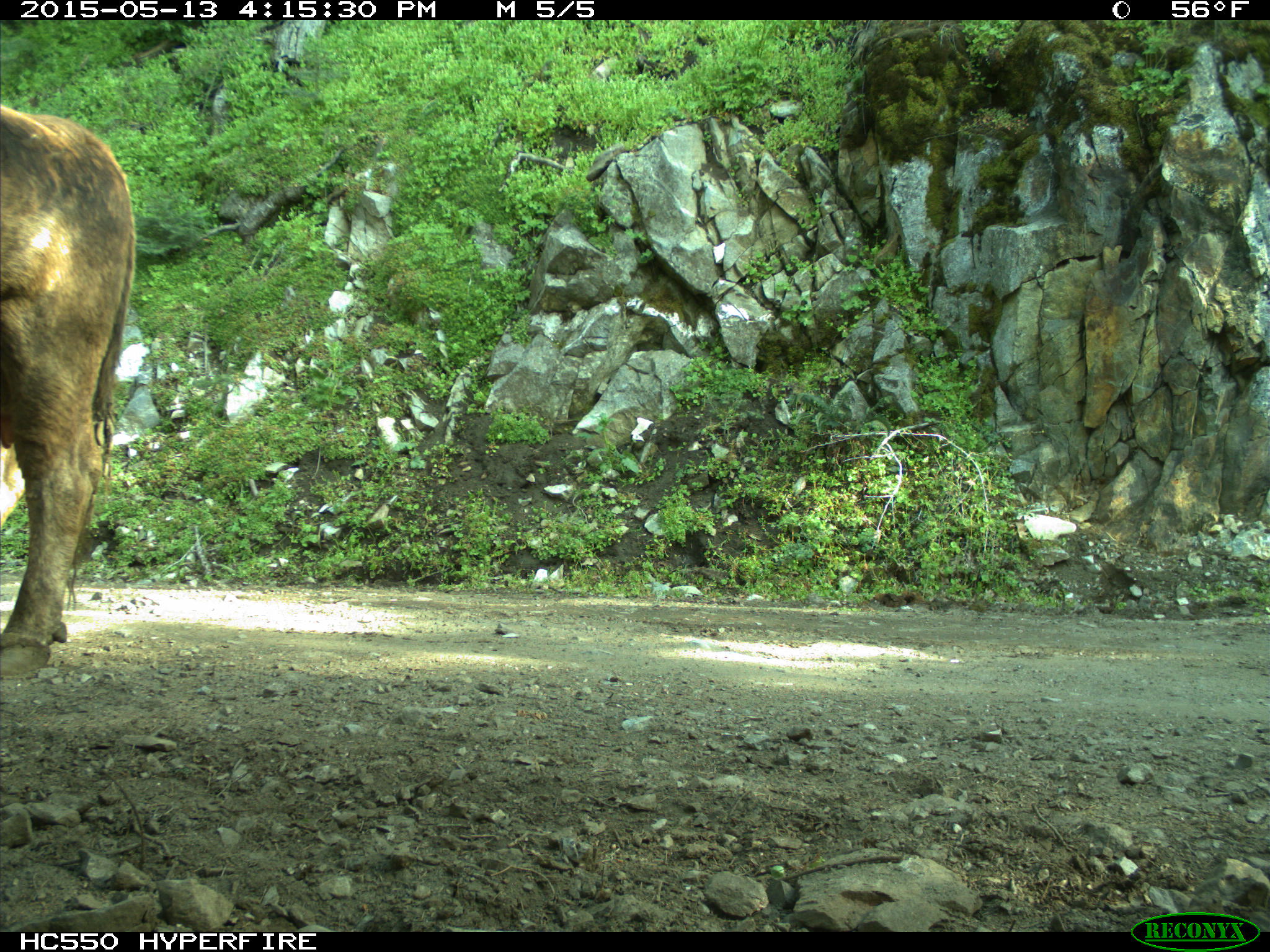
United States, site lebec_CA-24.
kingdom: Animalia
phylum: Chordata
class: Mammalia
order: Artiodactyla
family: Bovidae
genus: Bos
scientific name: Bos taurus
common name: domestic cow